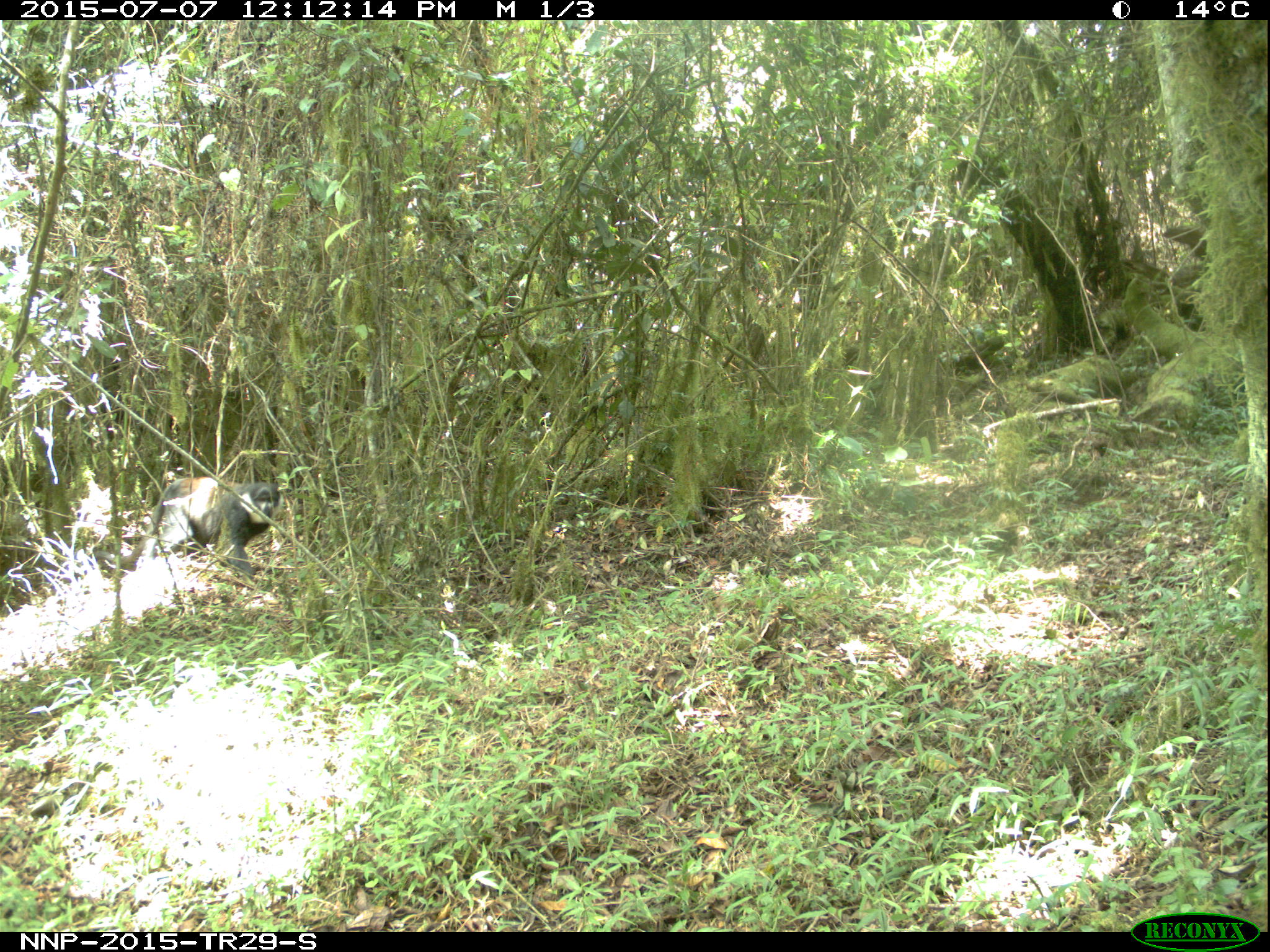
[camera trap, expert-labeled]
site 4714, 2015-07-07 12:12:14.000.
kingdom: Animalia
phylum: Chordata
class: Mammalia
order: Primates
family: Cercopithecidae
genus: Allochrocebus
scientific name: Allochrocebus lhoesti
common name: l'hoest's monkey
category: cercopithecus lhoesti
Cercopithecus lhoesti (l'hoest's monkey) (Allochrocebus lhoesti), count 1.